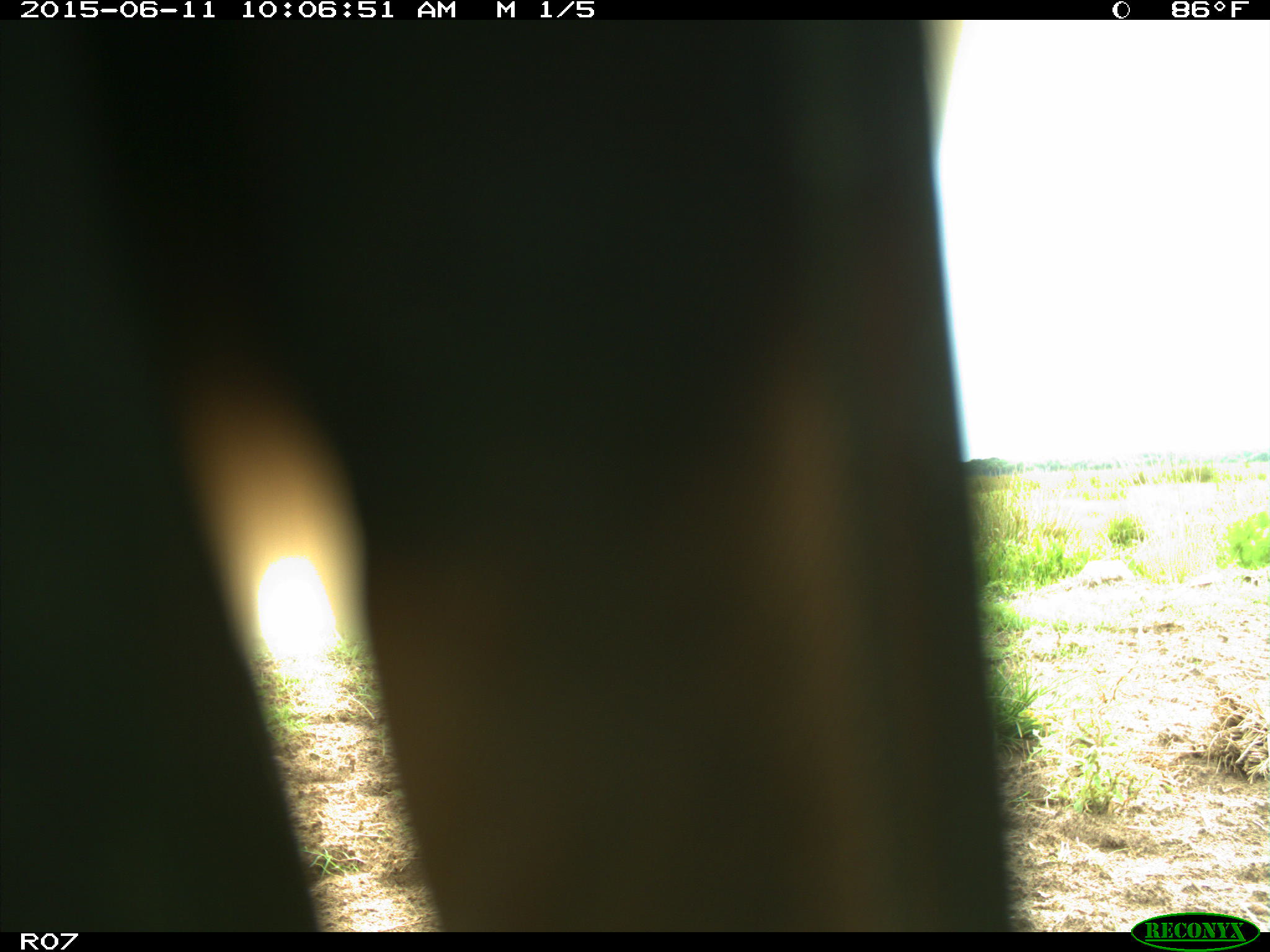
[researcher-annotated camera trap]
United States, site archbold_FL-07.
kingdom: Animalia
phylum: Chordata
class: Mammalia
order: Artiodactyla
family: Bovidae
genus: Bos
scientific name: Bos taurus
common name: domestic cow